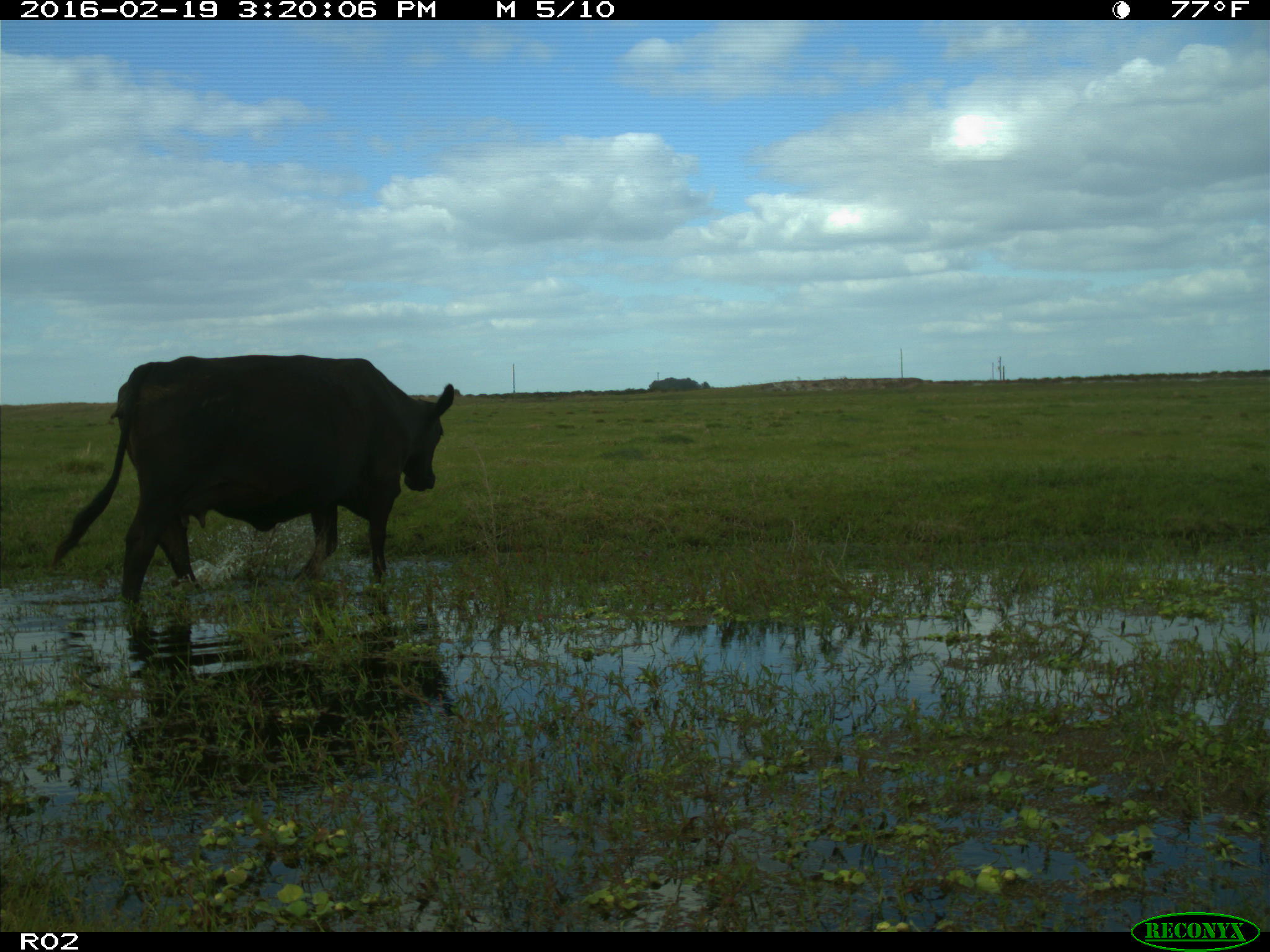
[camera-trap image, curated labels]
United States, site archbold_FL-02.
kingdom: Animalia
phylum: Chordata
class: Mammalia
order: Artiodactyla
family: Bovidae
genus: Bos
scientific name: Bos taurus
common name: domestic cow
Bos taurus (domestic cow).